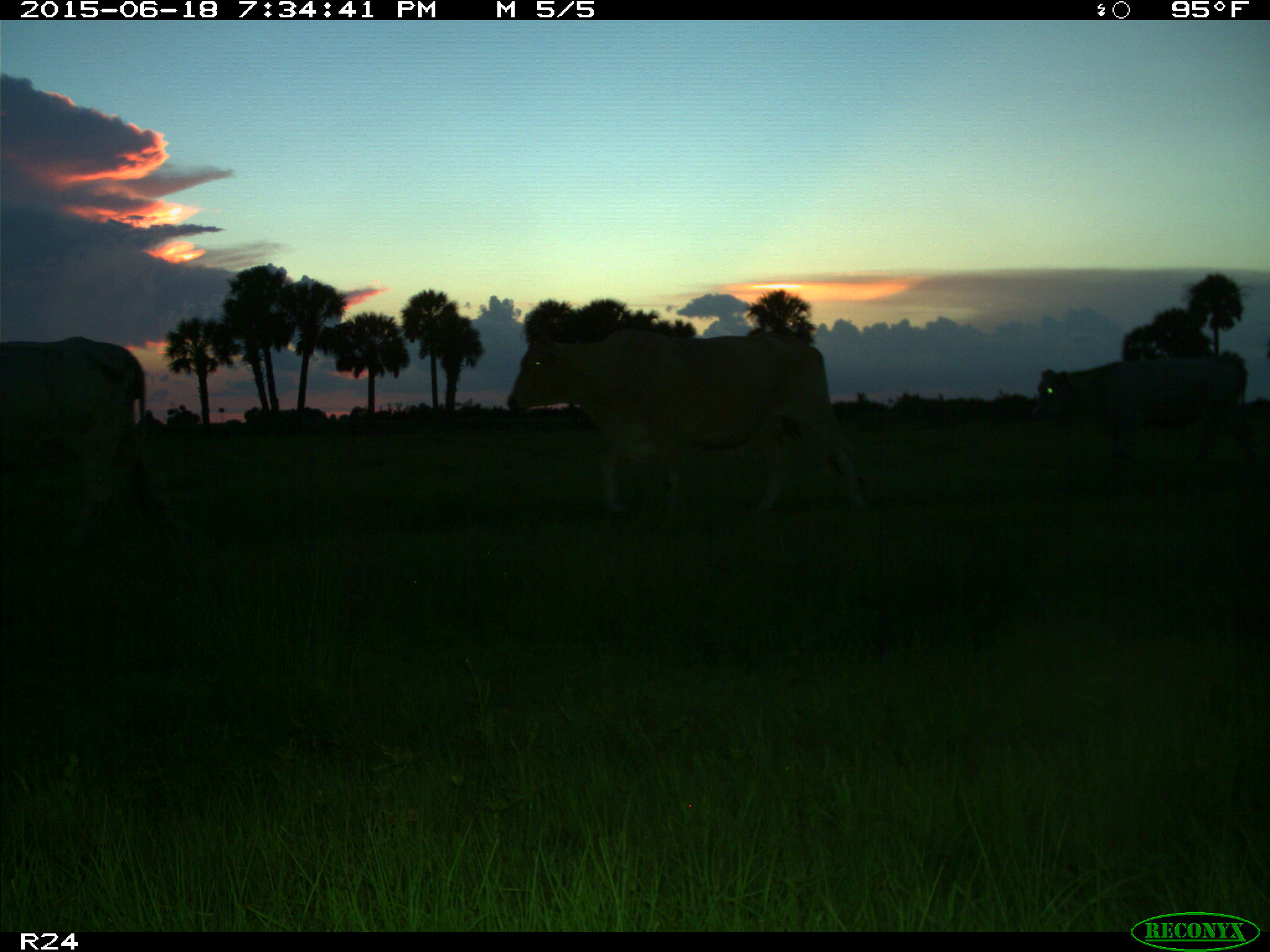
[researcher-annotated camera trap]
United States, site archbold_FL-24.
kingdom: Animalia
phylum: Chordata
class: Mammalia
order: Artiodactyla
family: Bovidae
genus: Bos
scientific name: Bos taurus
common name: domestic cow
Bos taurus (domestic cow).